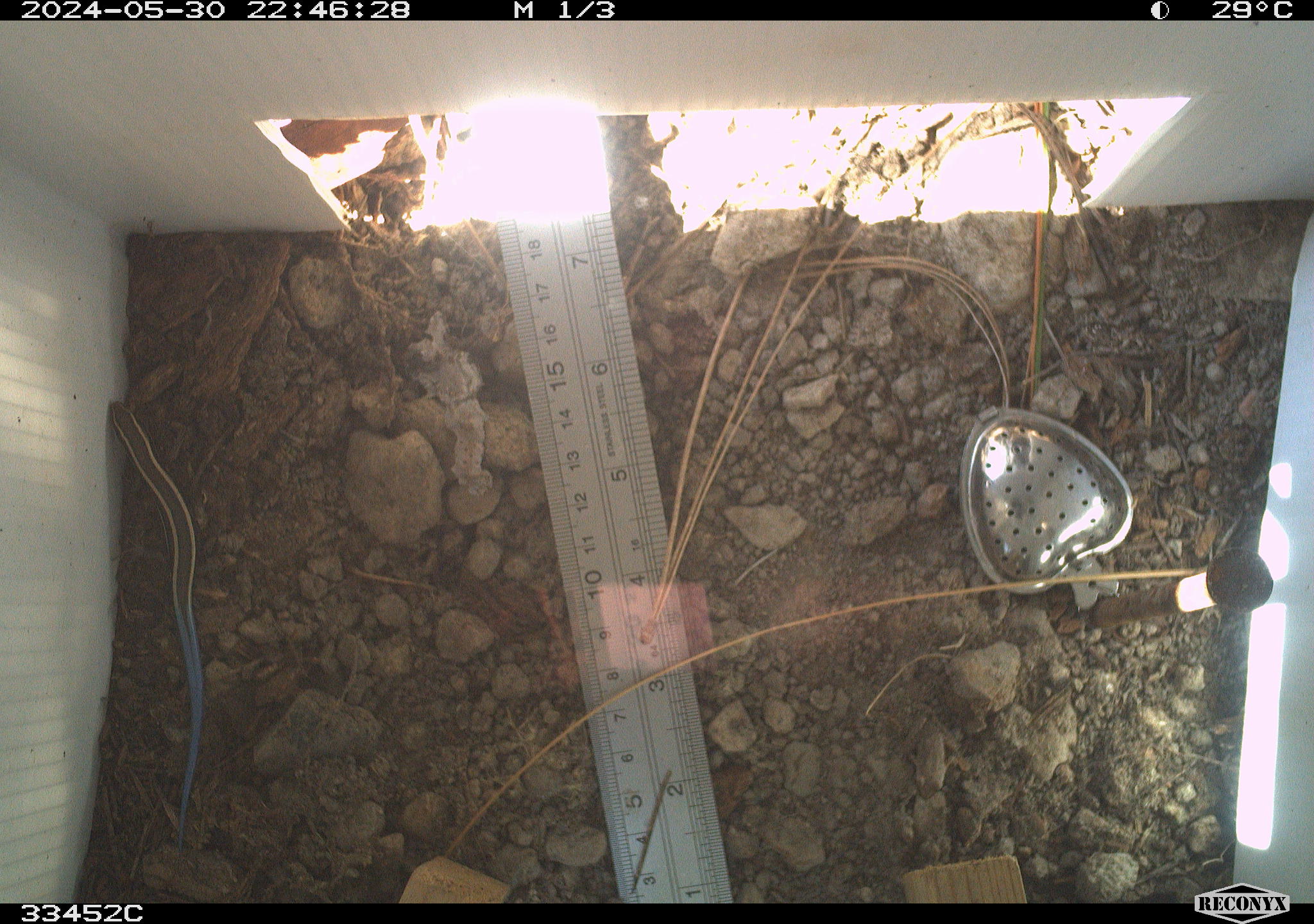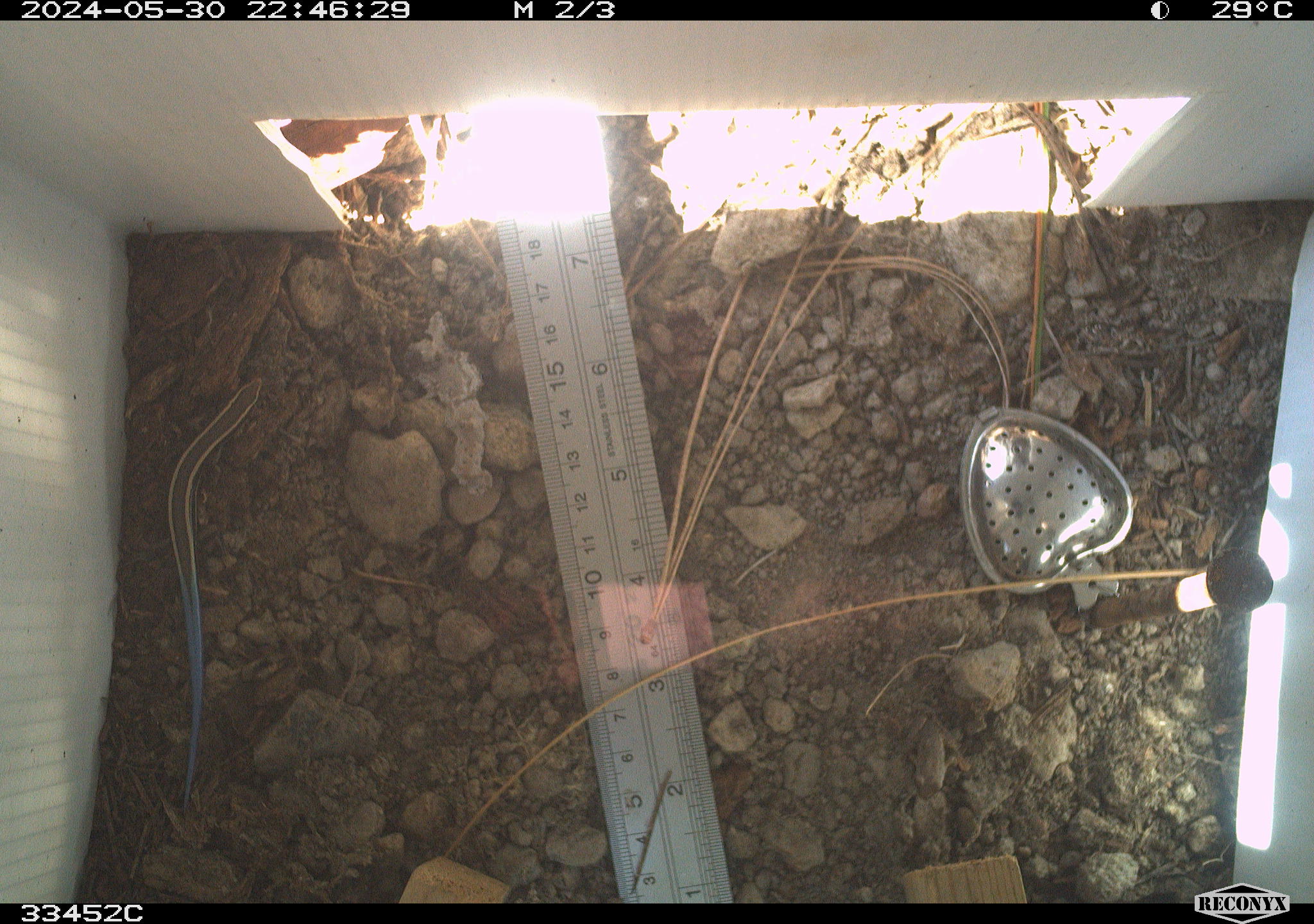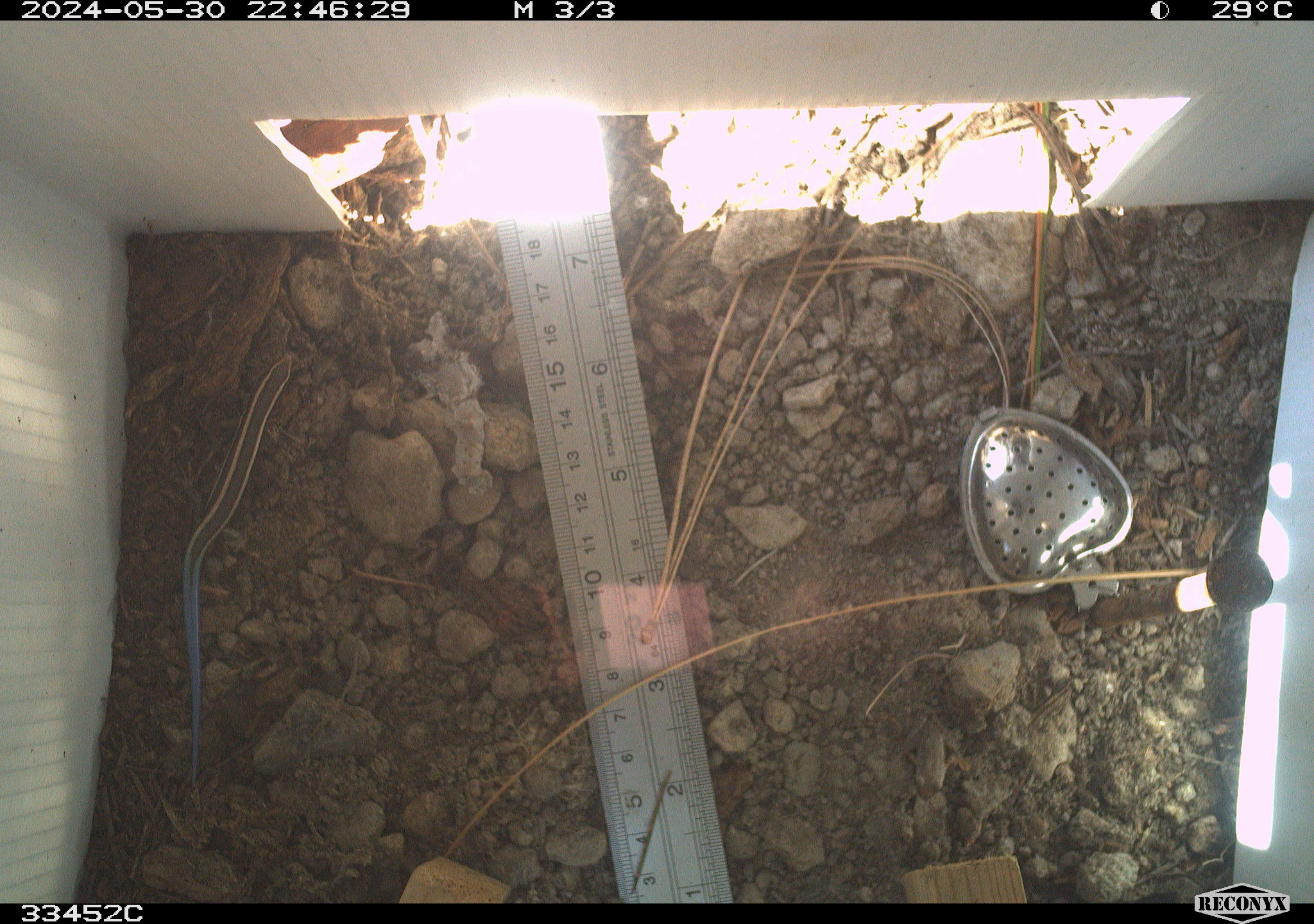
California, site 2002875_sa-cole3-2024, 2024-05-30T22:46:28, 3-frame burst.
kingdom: Animalia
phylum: Chordata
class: Reptilia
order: Squamata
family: Scincidae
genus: Plestiodon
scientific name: Plestiodon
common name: blue-tailed skinks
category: plestiodon species